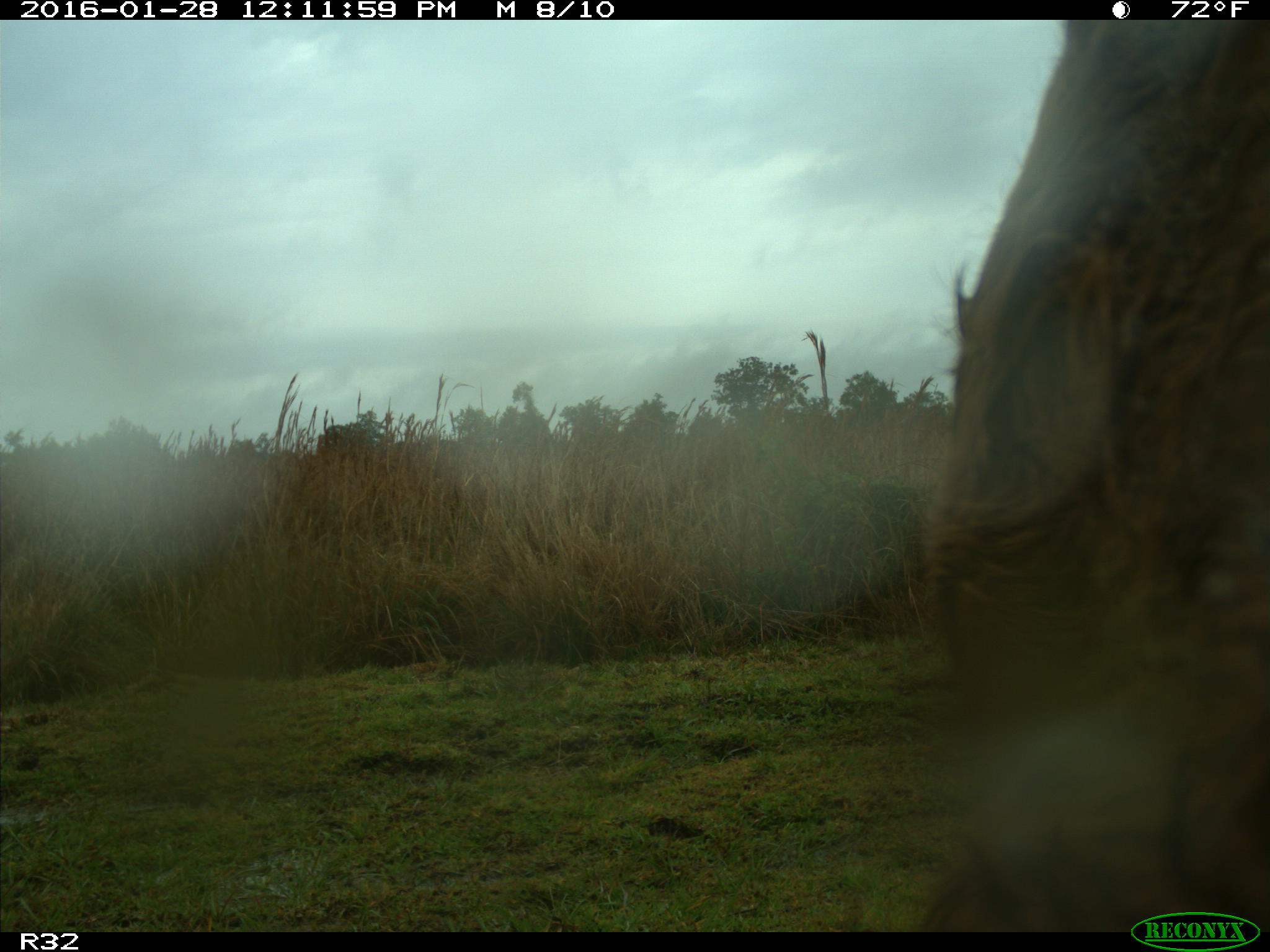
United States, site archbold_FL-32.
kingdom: Animalia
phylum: Chordata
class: Mammalia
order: Artiodactyla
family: Bovidae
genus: Bos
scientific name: Bos taurus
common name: domestic cow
Bos taurus (domestic cow).